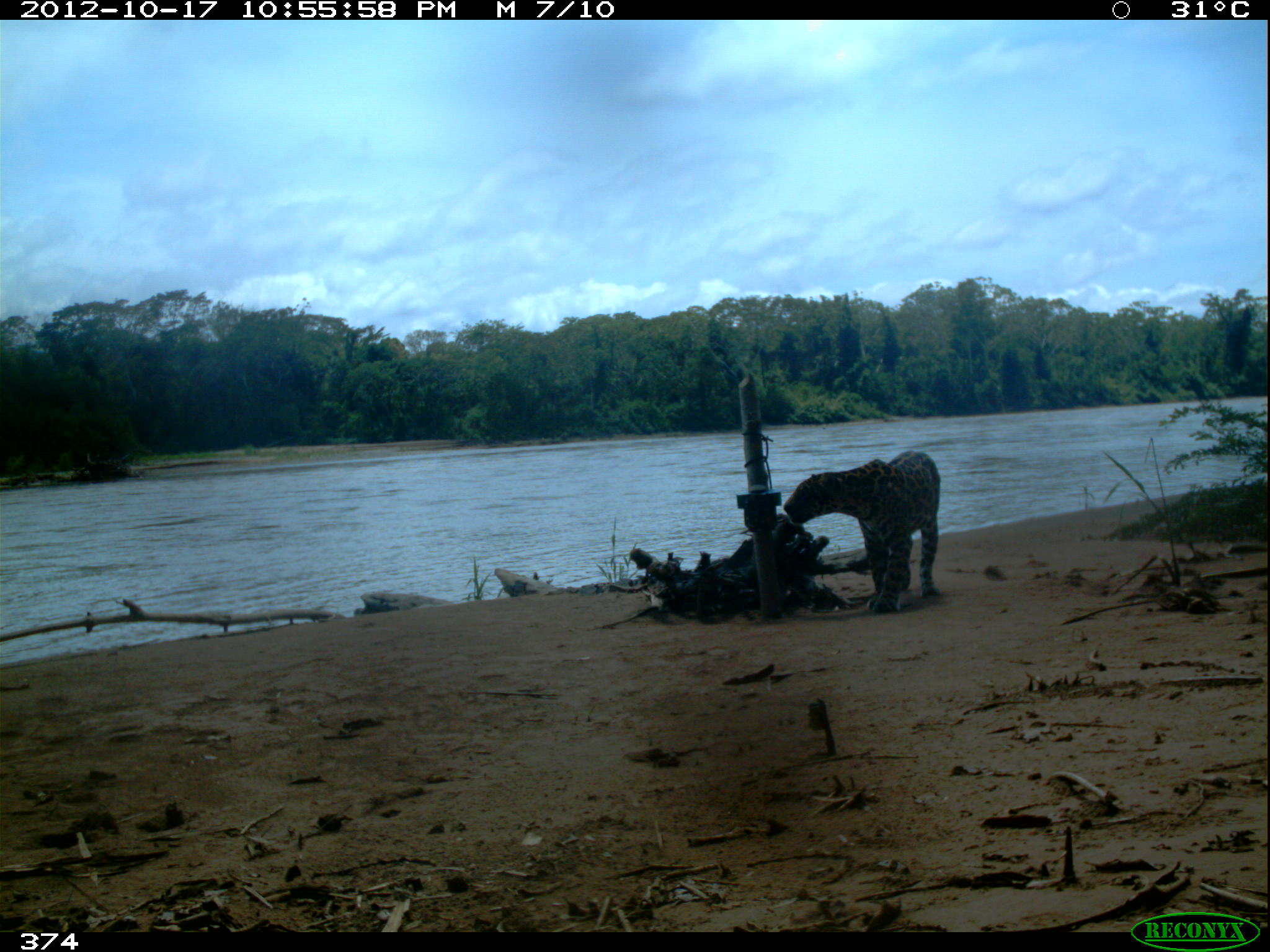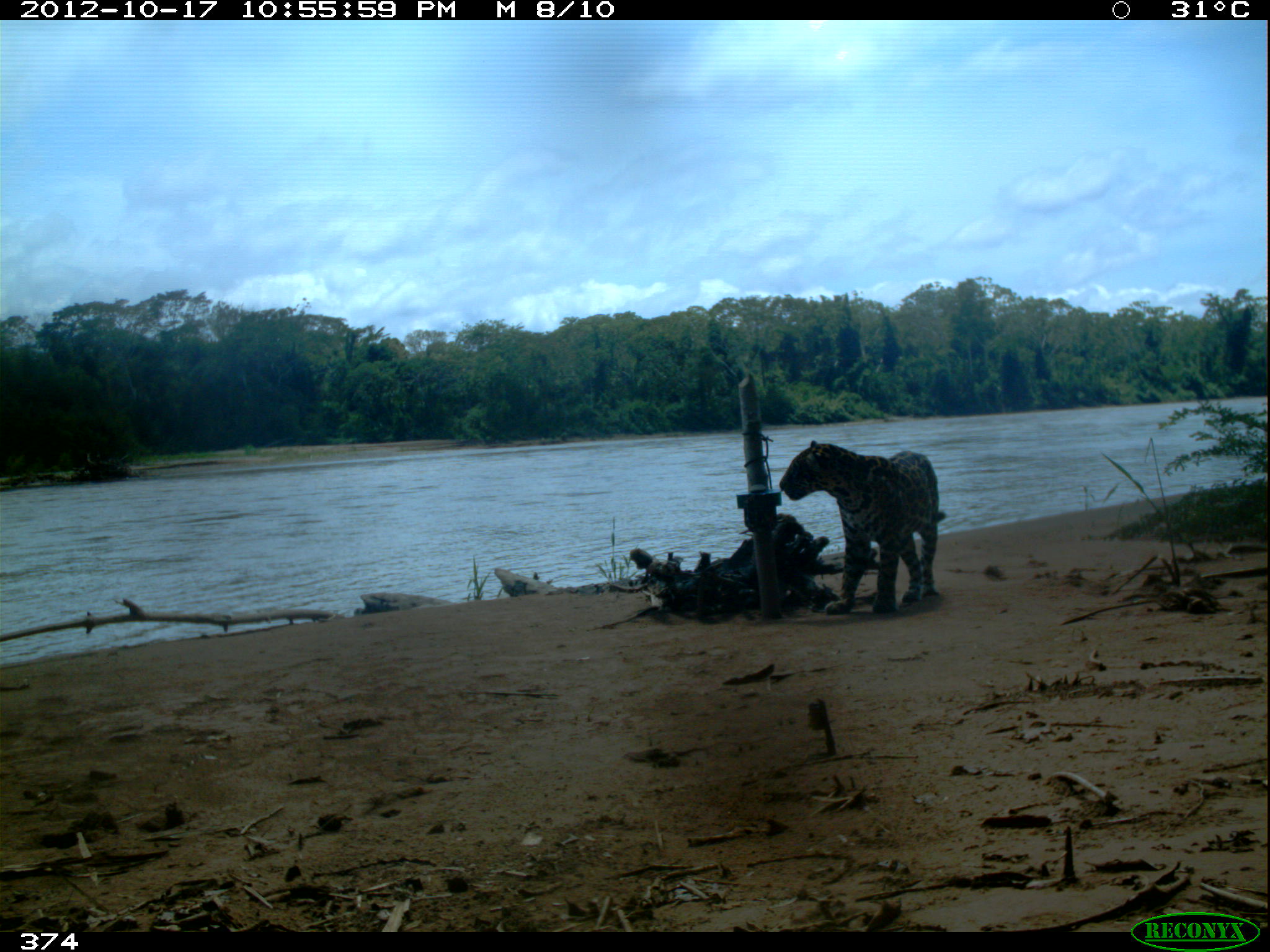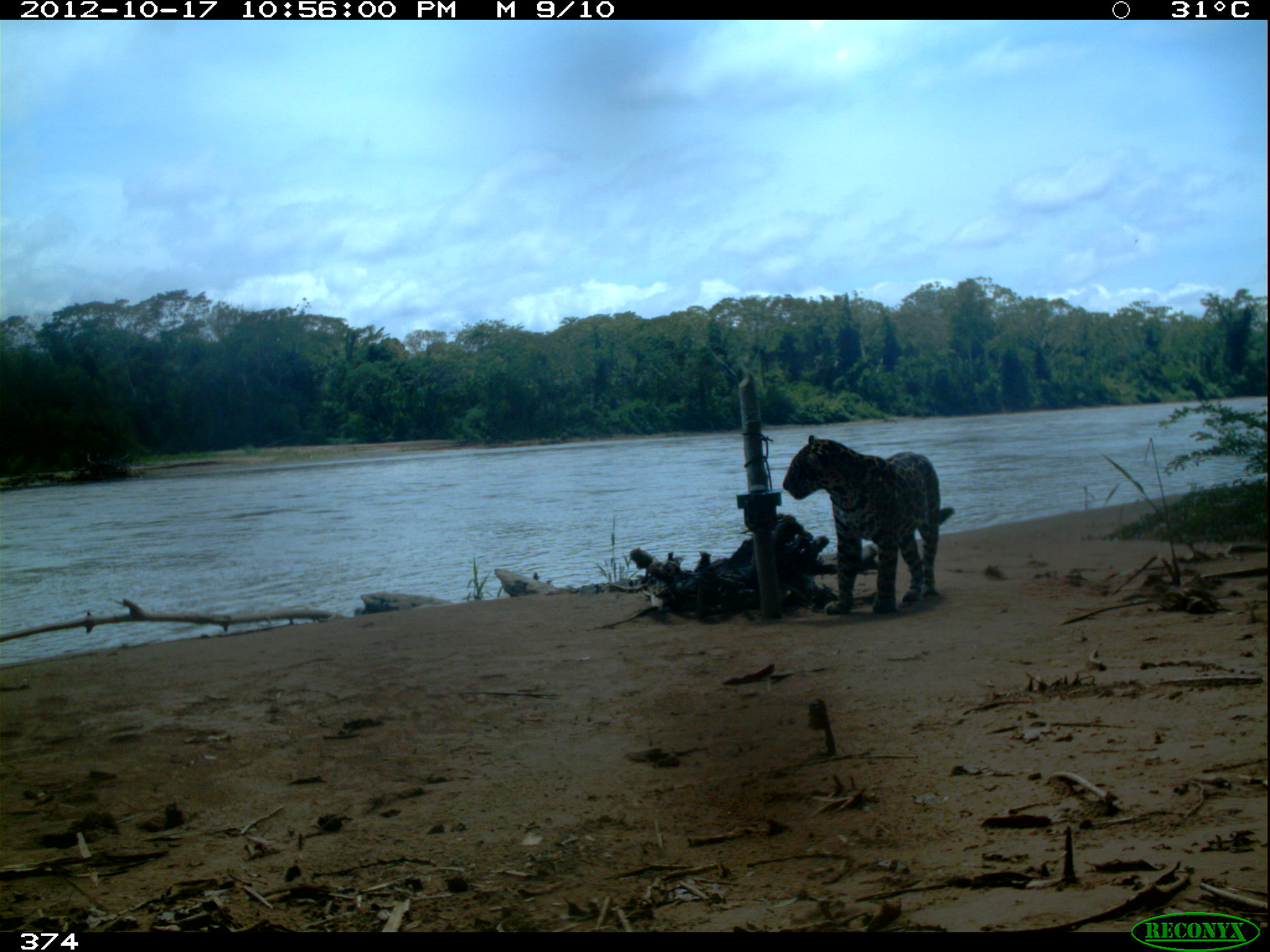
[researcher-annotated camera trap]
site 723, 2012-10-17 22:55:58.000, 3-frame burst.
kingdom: Animalia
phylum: Chordata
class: Mammalia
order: Carnivora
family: Felidae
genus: Panthera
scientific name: Panthera onca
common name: jaguar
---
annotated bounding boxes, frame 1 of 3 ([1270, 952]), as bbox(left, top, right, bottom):
panthera onca: bbox(782, 450, 941, 614)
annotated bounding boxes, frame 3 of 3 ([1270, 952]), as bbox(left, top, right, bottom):
panthera onca: bbox(781, 434, 955, 615)